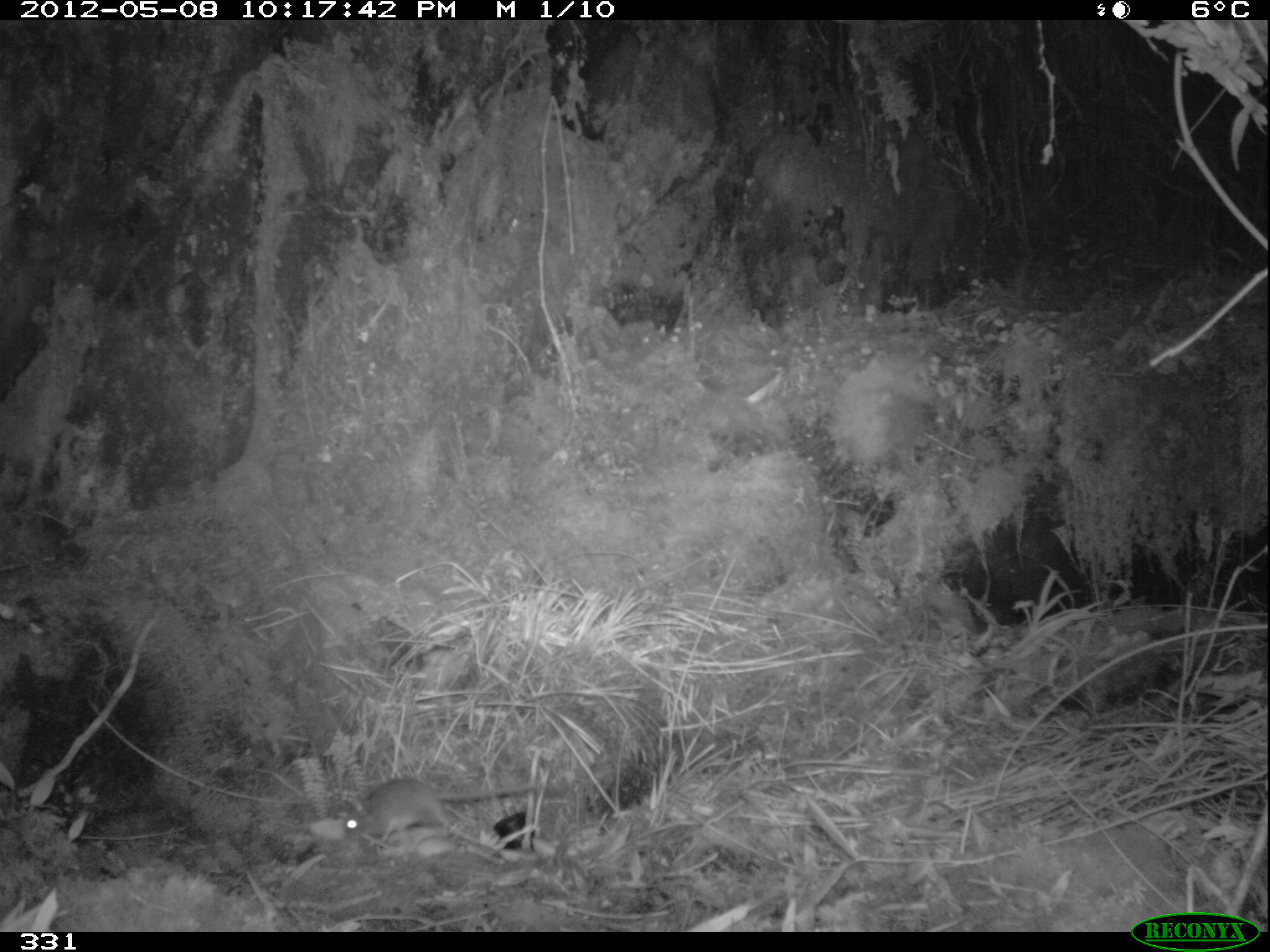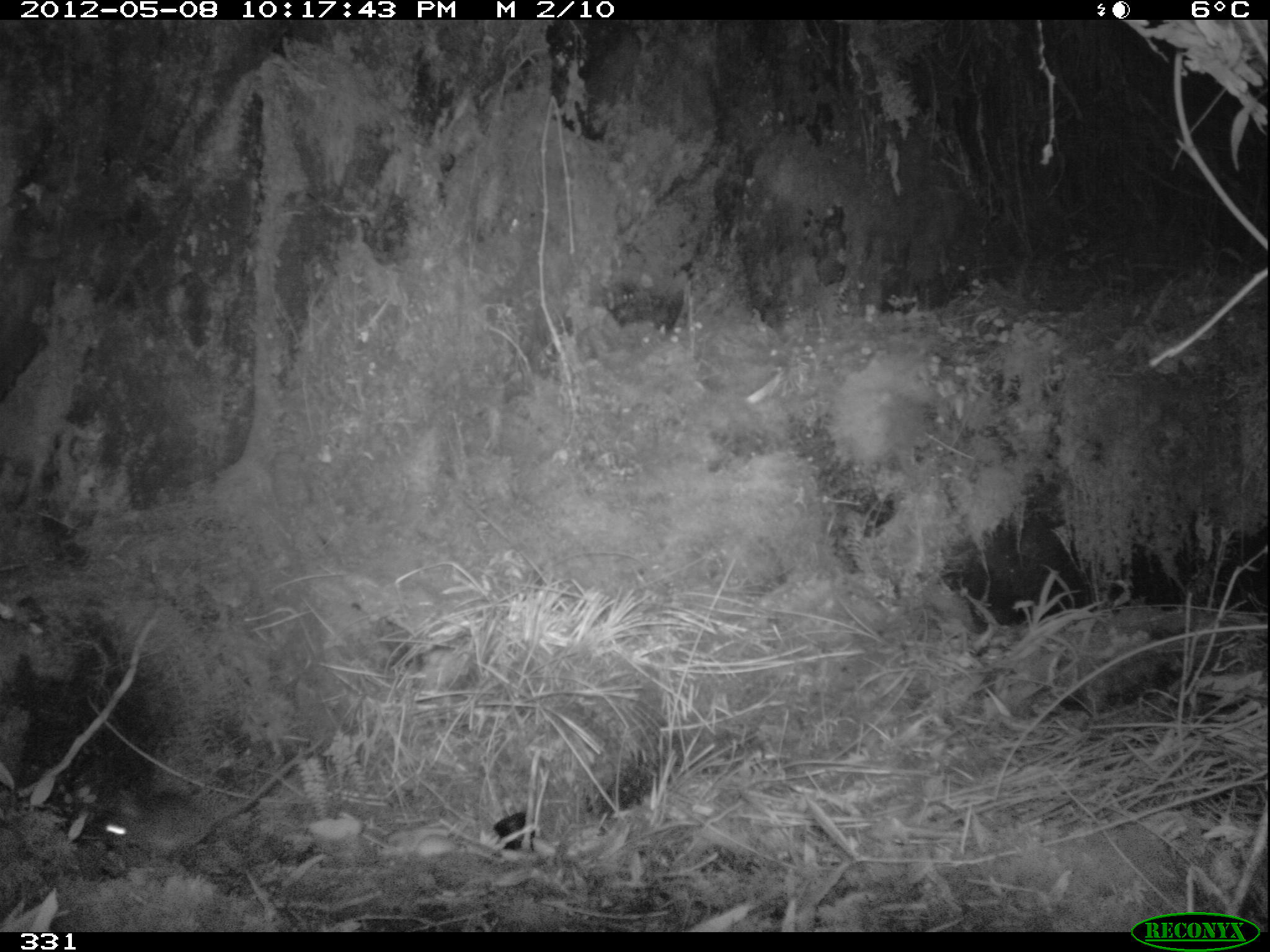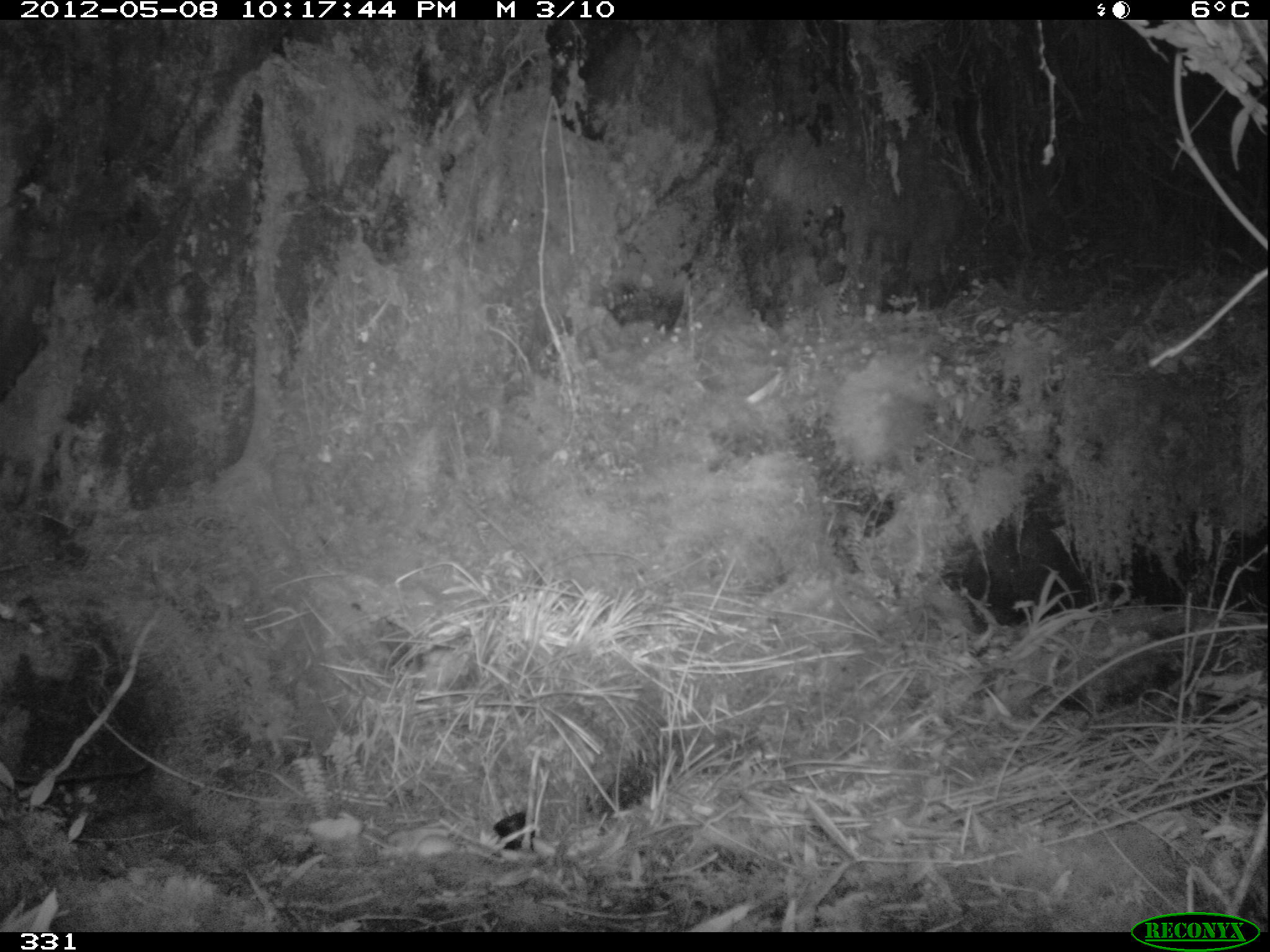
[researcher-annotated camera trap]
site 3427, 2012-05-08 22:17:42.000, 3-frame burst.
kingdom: Animalia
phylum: Chordata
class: Mammalia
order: Rodentia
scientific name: Rodentia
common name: rodents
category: unknown rodent